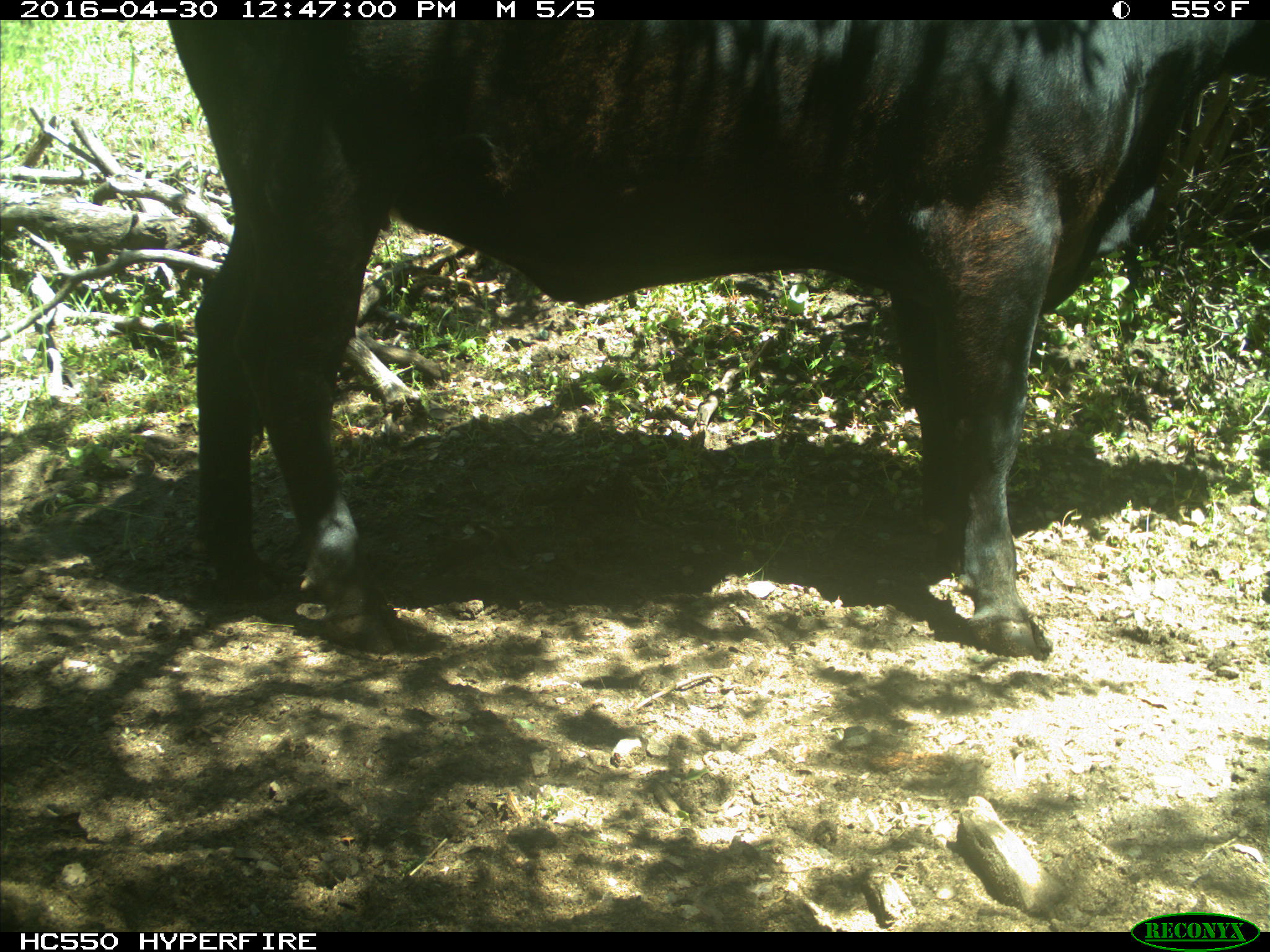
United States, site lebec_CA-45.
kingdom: Animalia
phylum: Chordata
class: Mammalia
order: Artiodactyla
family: Bovidae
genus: Bos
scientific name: Bos taurus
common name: domestic cow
Bos taurus (domestic cow).